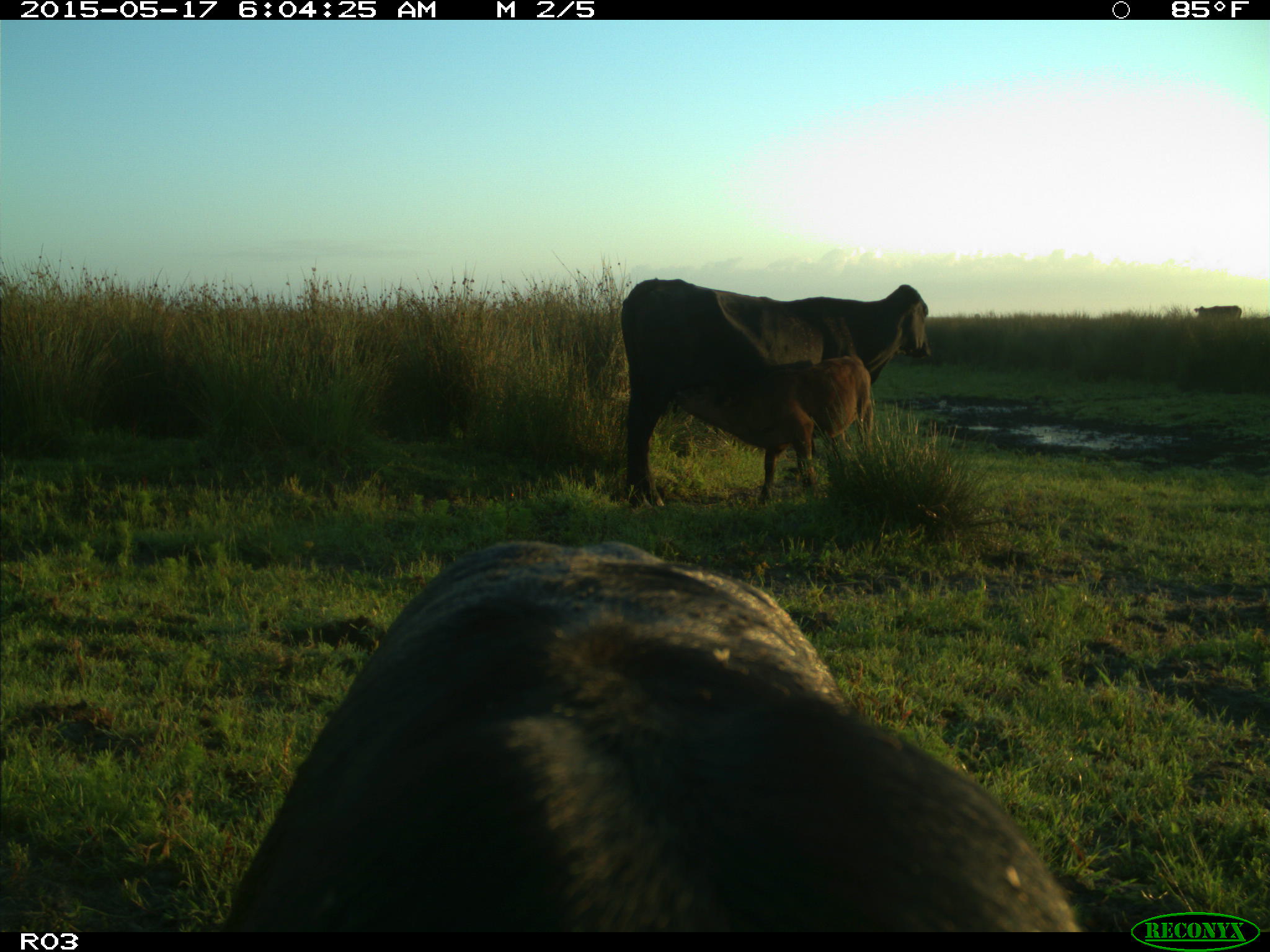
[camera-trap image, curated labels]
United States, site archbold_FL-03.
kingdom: Animalia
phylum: Chordata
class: Mammalia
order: Artiodactyla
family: Bovidae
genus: Bos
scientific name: Bos taurus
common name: domestic cow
Bos taurus (domestic cow).